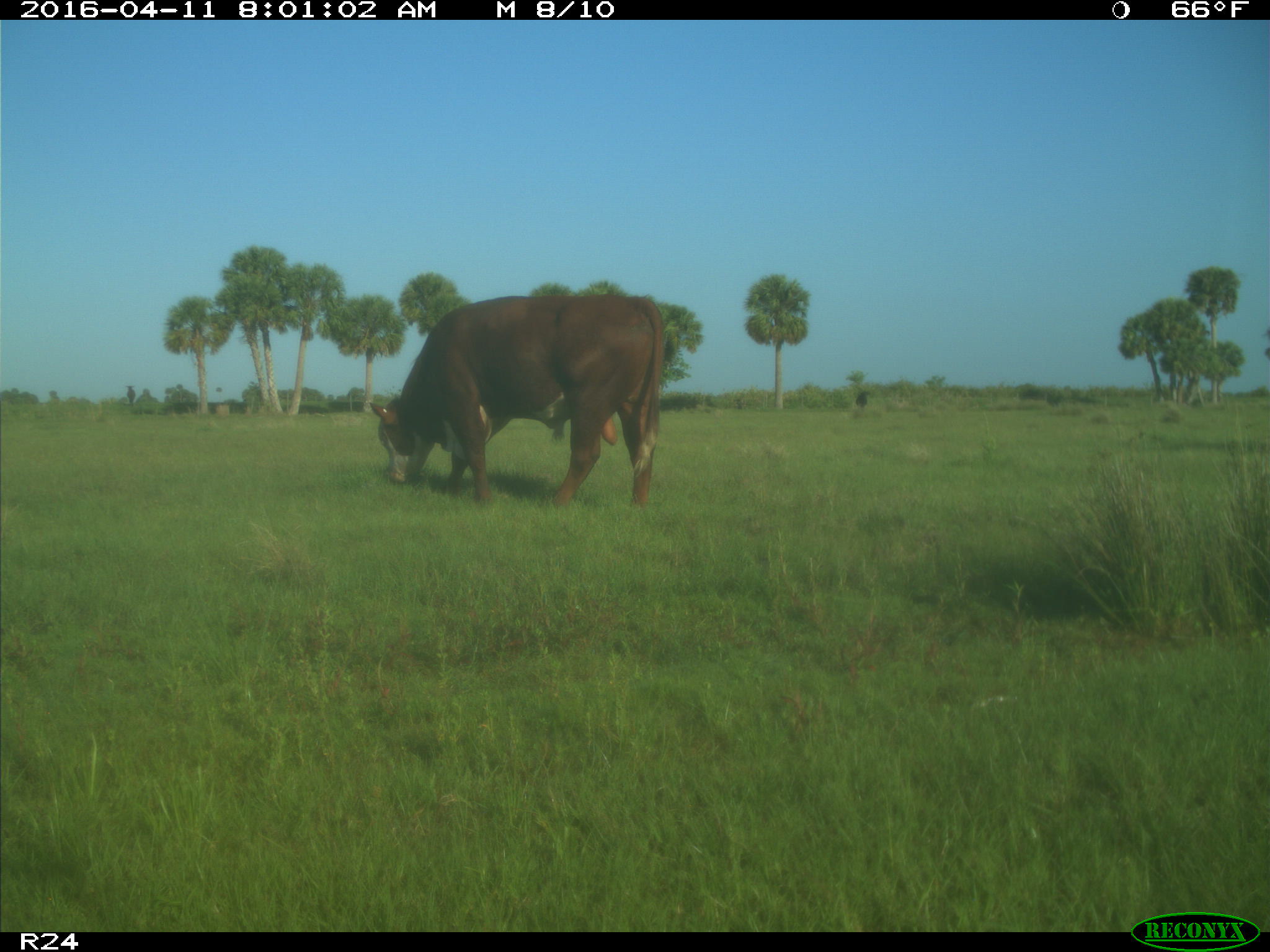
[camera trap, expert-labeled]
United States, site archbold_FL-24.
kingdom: Animalia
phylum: Chordata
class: Mammalia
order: Artiodactyla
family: Bovidae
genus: Bos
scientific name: Bos taurus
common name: domestic cow